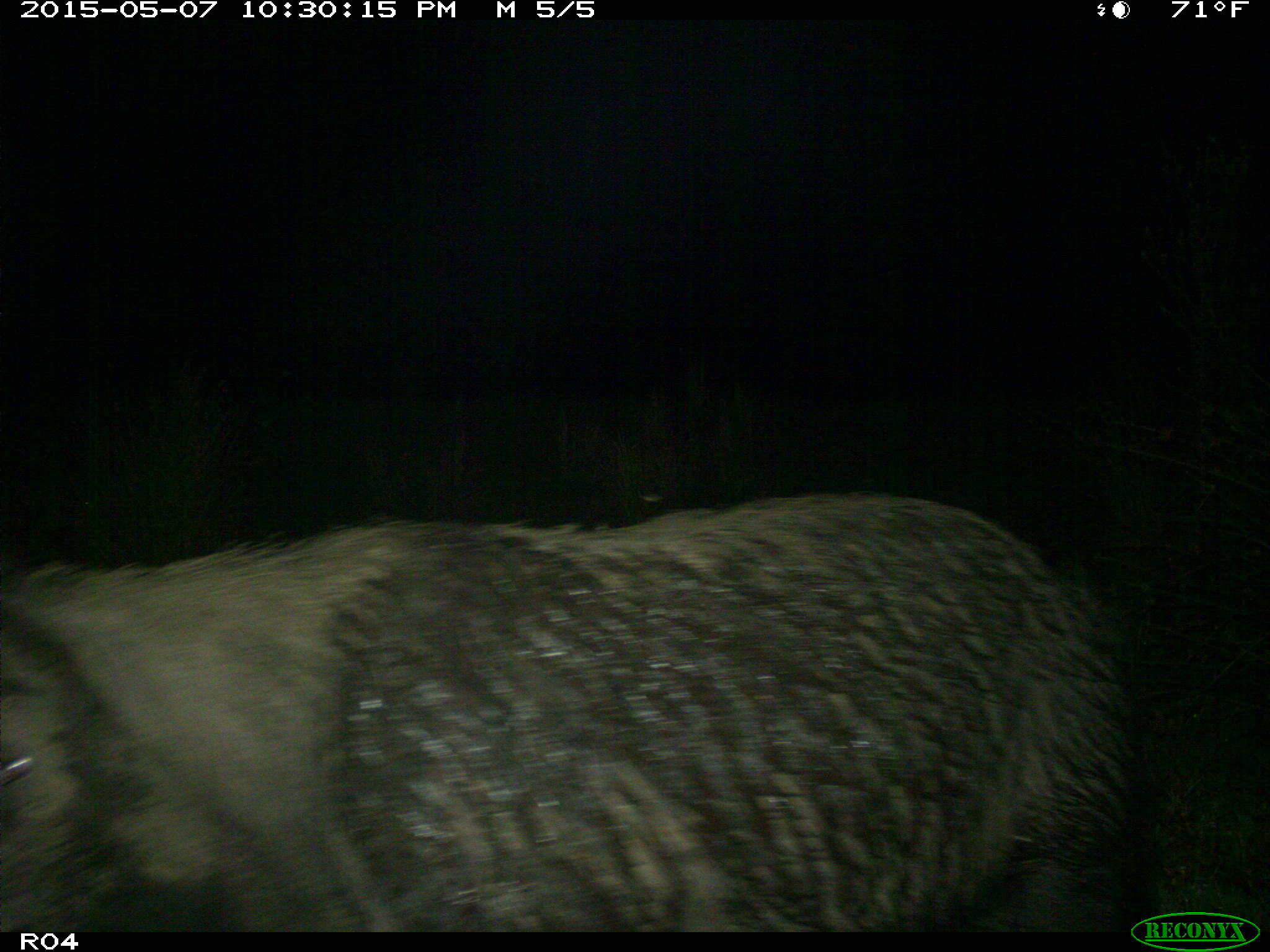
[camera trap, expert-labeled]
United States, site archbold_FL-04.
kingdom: Animalia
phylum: Chordata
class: Mammalia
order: Artiodactyla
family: Suidae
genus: Sus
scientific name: Sus scrofa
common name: wild boar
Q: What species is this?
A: Sus scrofa (wild boar).